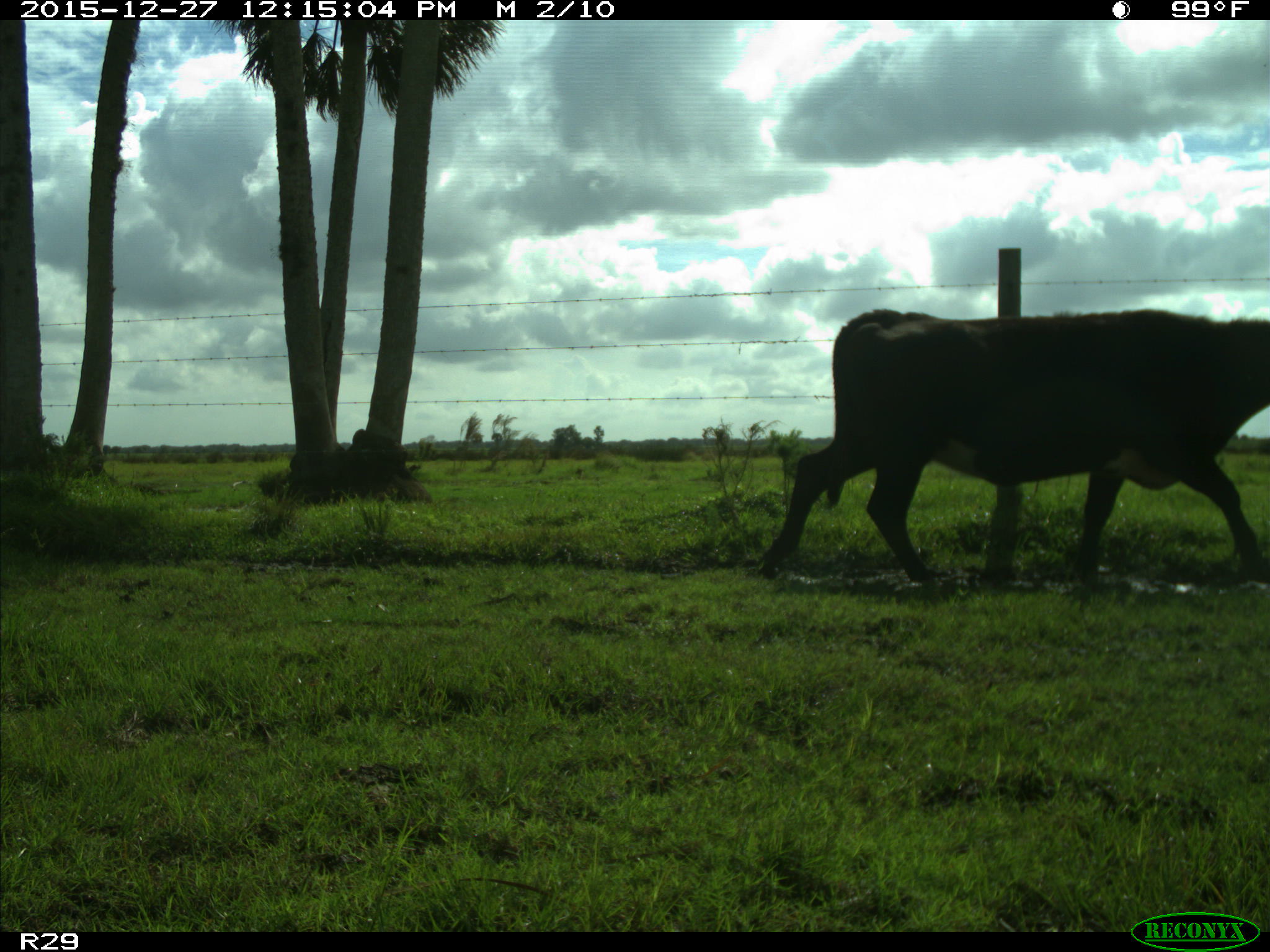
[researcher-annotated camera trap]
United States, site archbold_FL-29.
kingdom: Animalia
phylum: Chordata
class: Mammalia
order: Artiodactyla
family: Bovidae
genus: Bos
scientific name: Bos taurus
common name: domestic cow